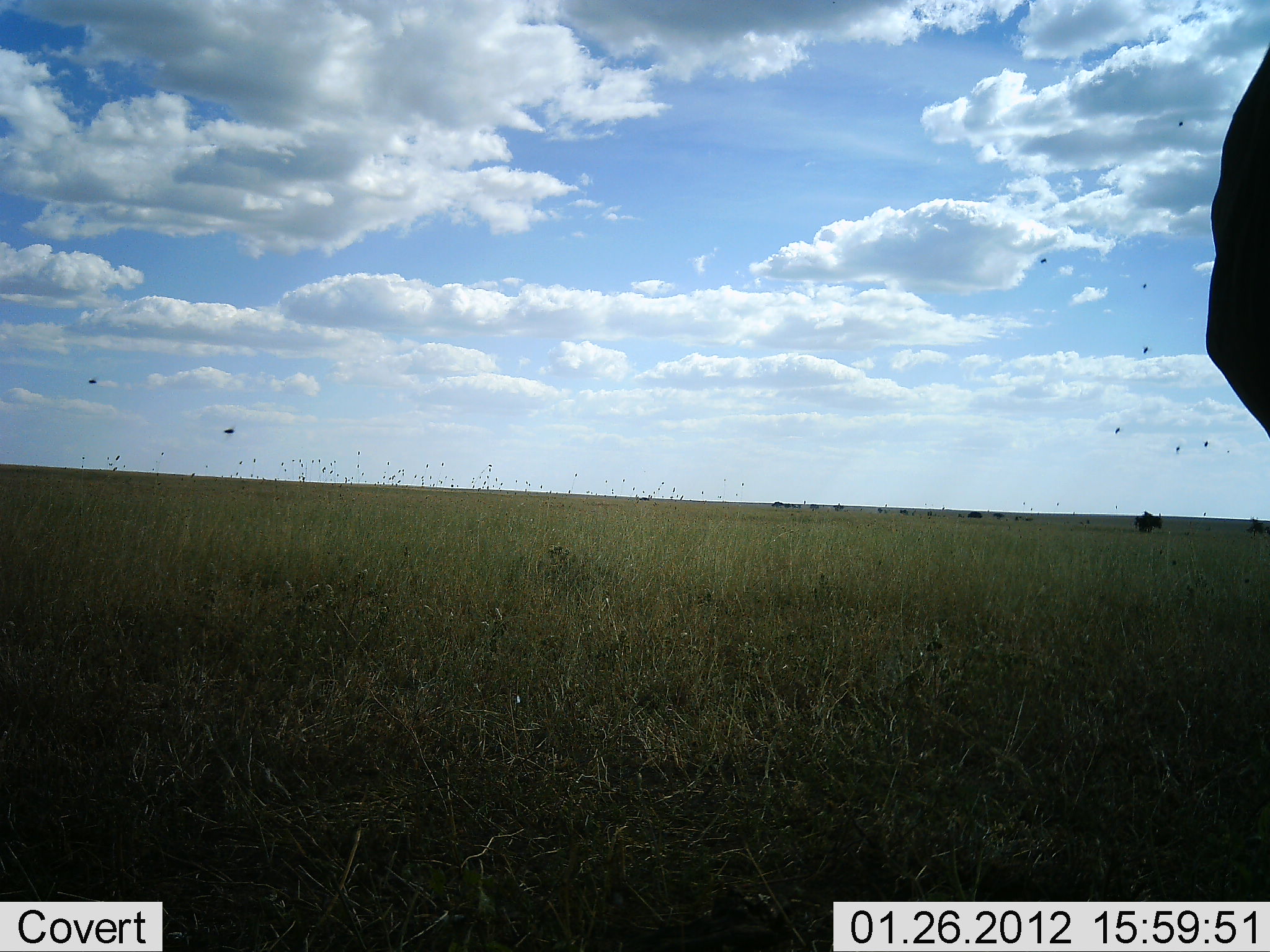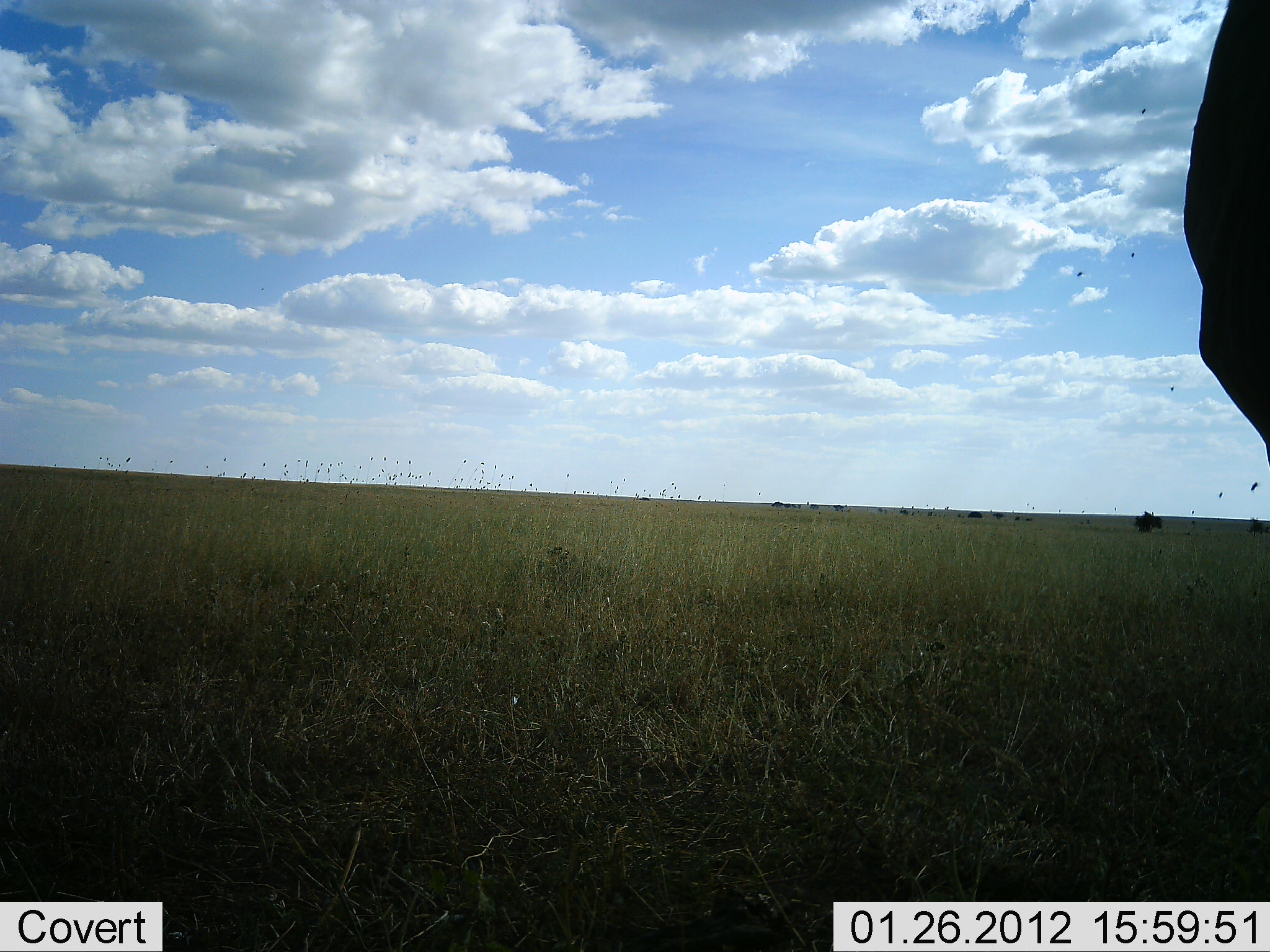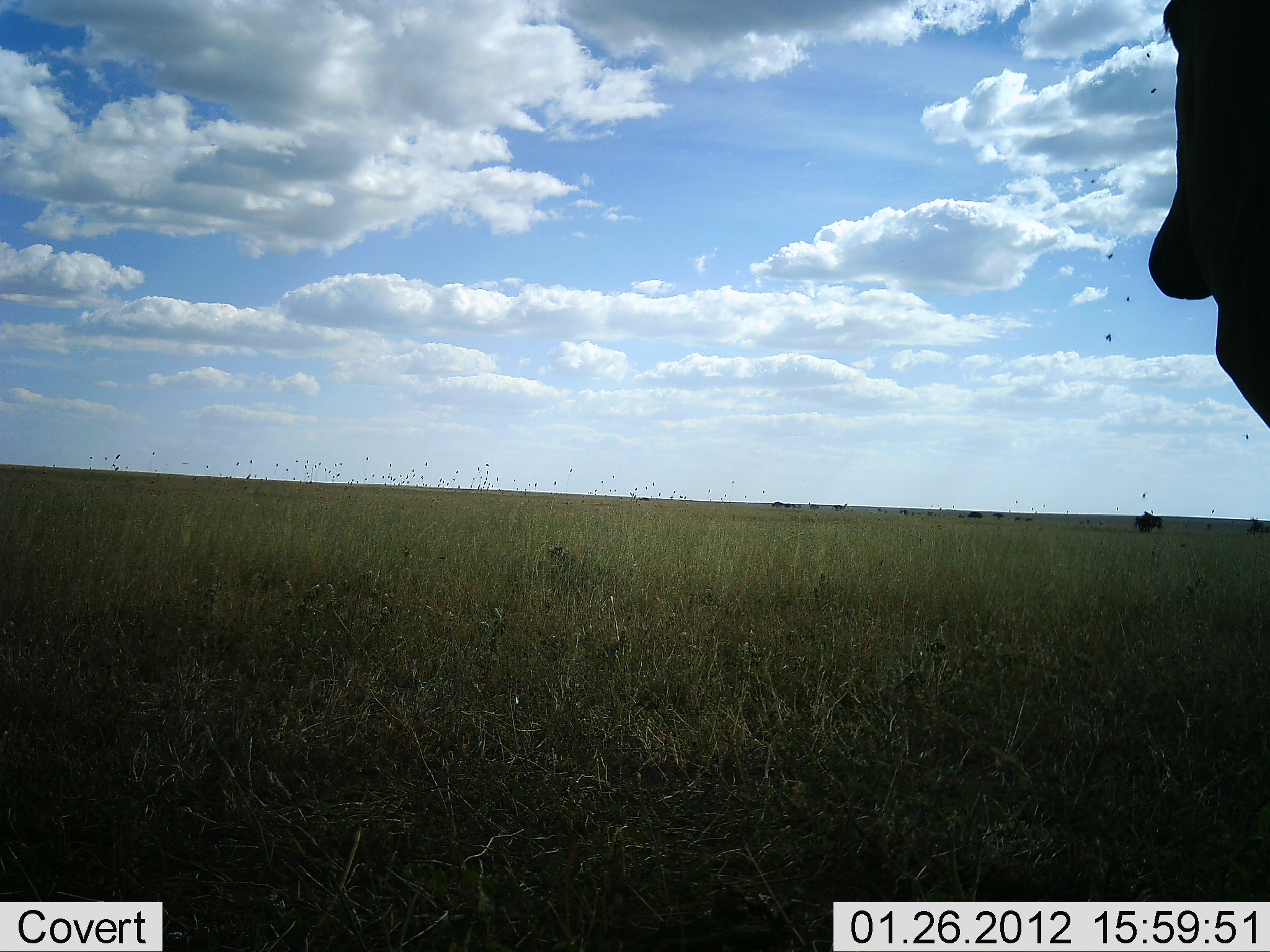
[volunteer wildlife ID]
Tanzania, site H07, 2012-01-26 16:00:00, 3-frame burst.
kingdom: Animalia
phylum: Chordata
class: Mammalia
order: Artiodactyla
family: Bovidae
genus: Alcelaphus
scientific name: Alcelaphus buselaphus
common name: hartebeest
Hartebeest (Alcelaphus buselaphus), count 1. Behavior (volunteer vote fractions): standing 100%, resting 0%, moving 0%, interacting 0%. Young present (vote fraction): 0%. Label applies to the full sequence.